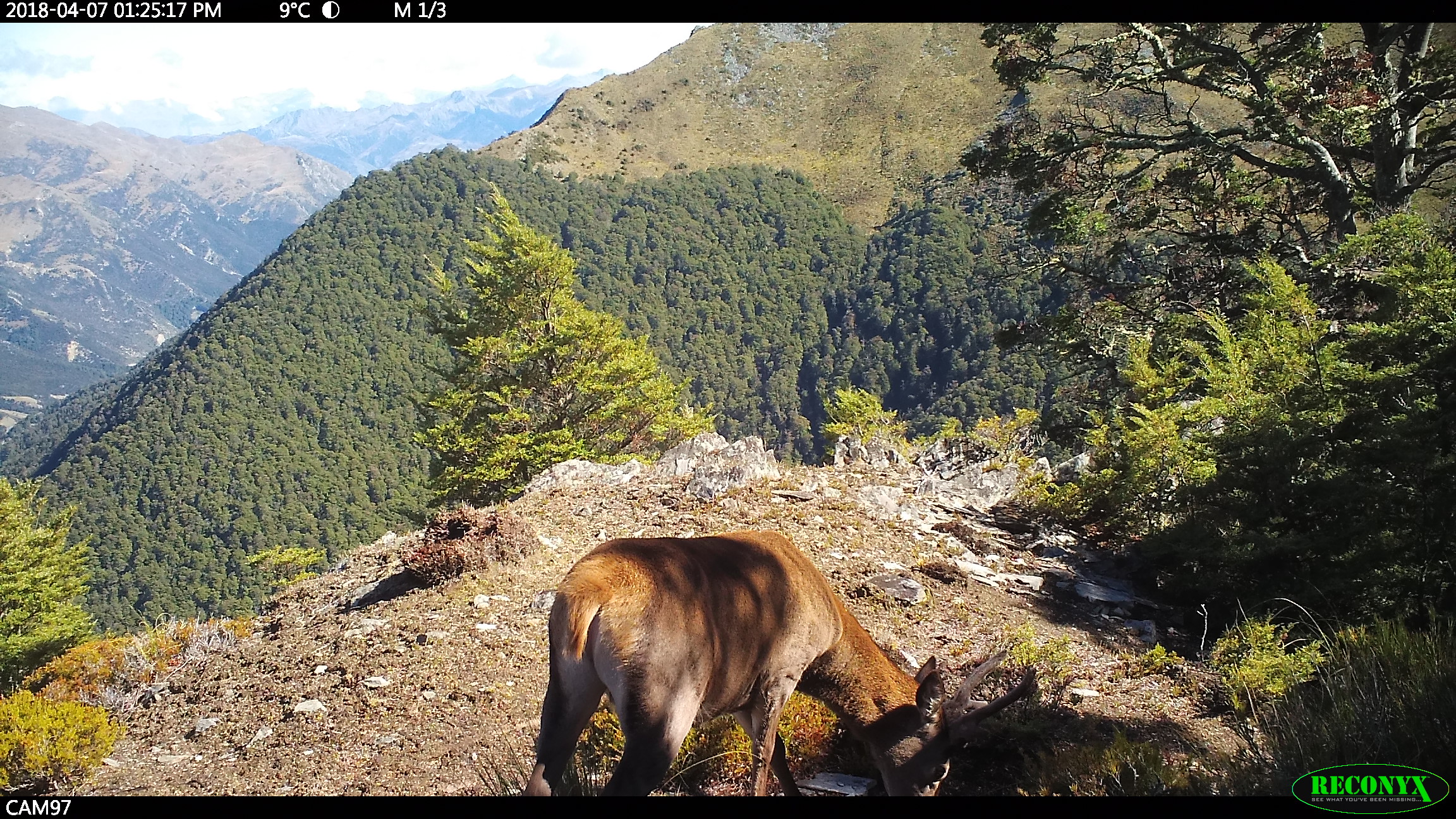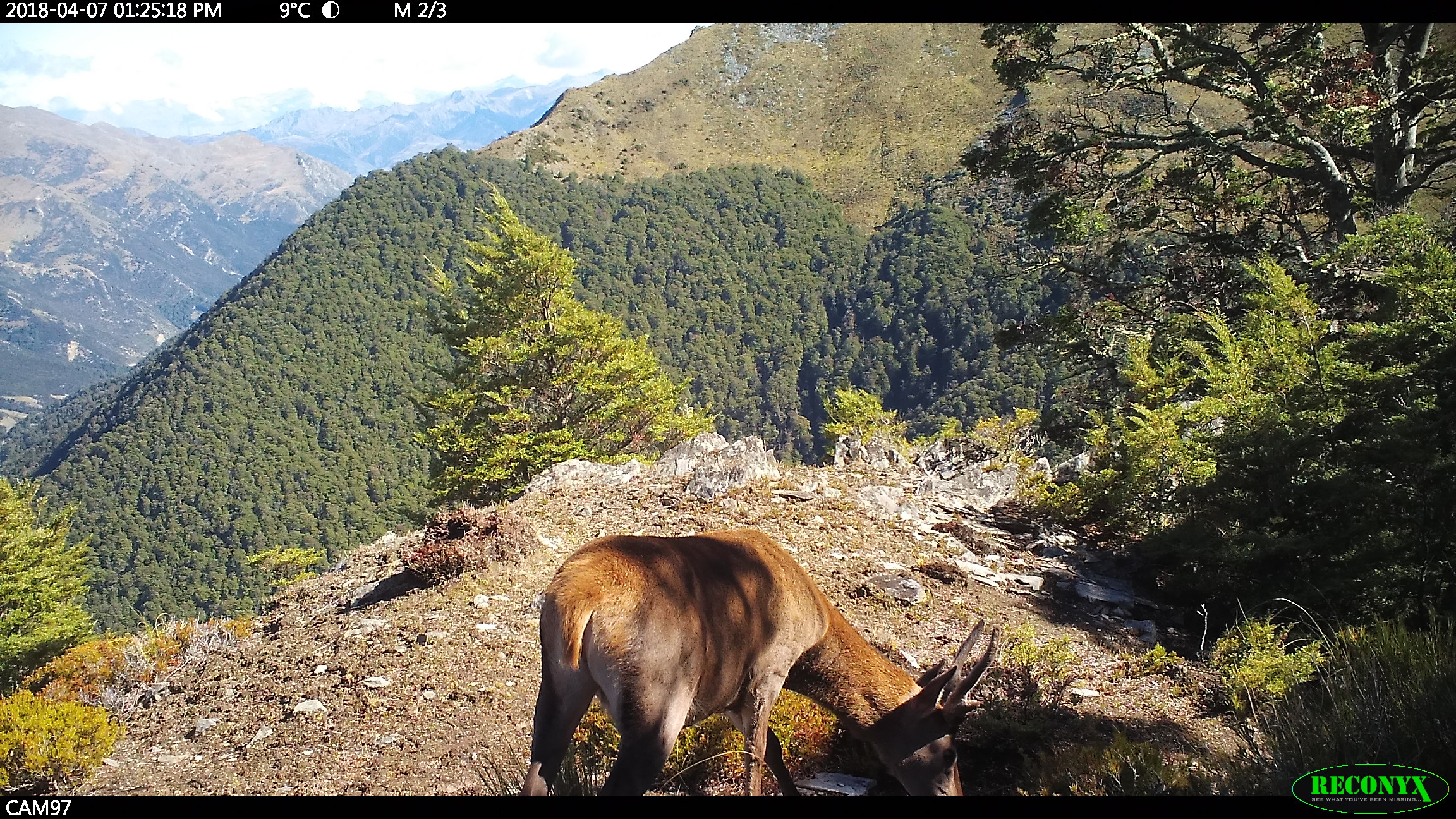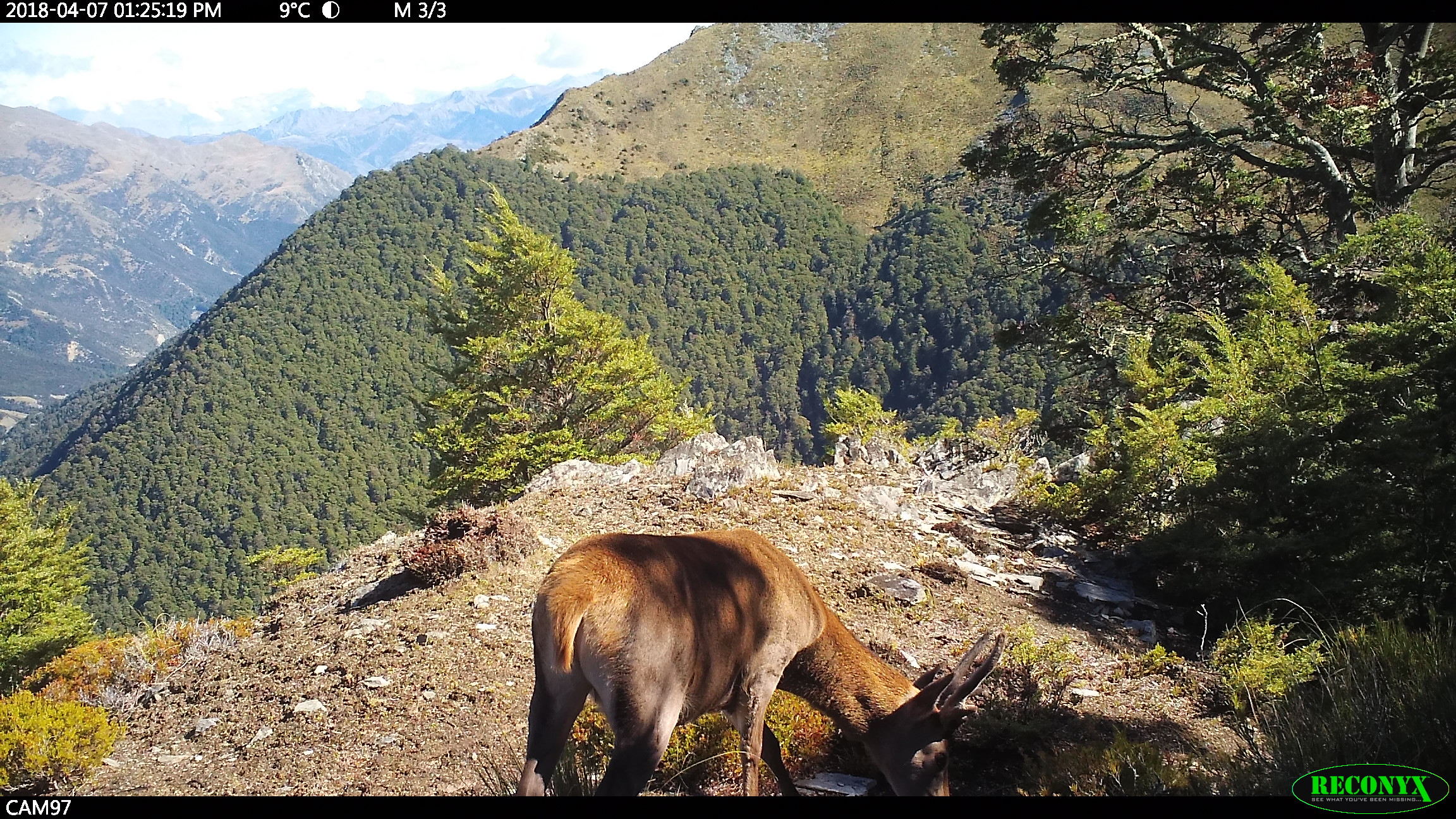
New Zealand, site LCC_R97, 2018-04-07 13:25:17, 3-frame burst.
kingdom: Animalia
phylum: Chordata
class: Mammalia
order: Artiodactyla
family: Cervidae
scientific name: Cervidae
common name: deer